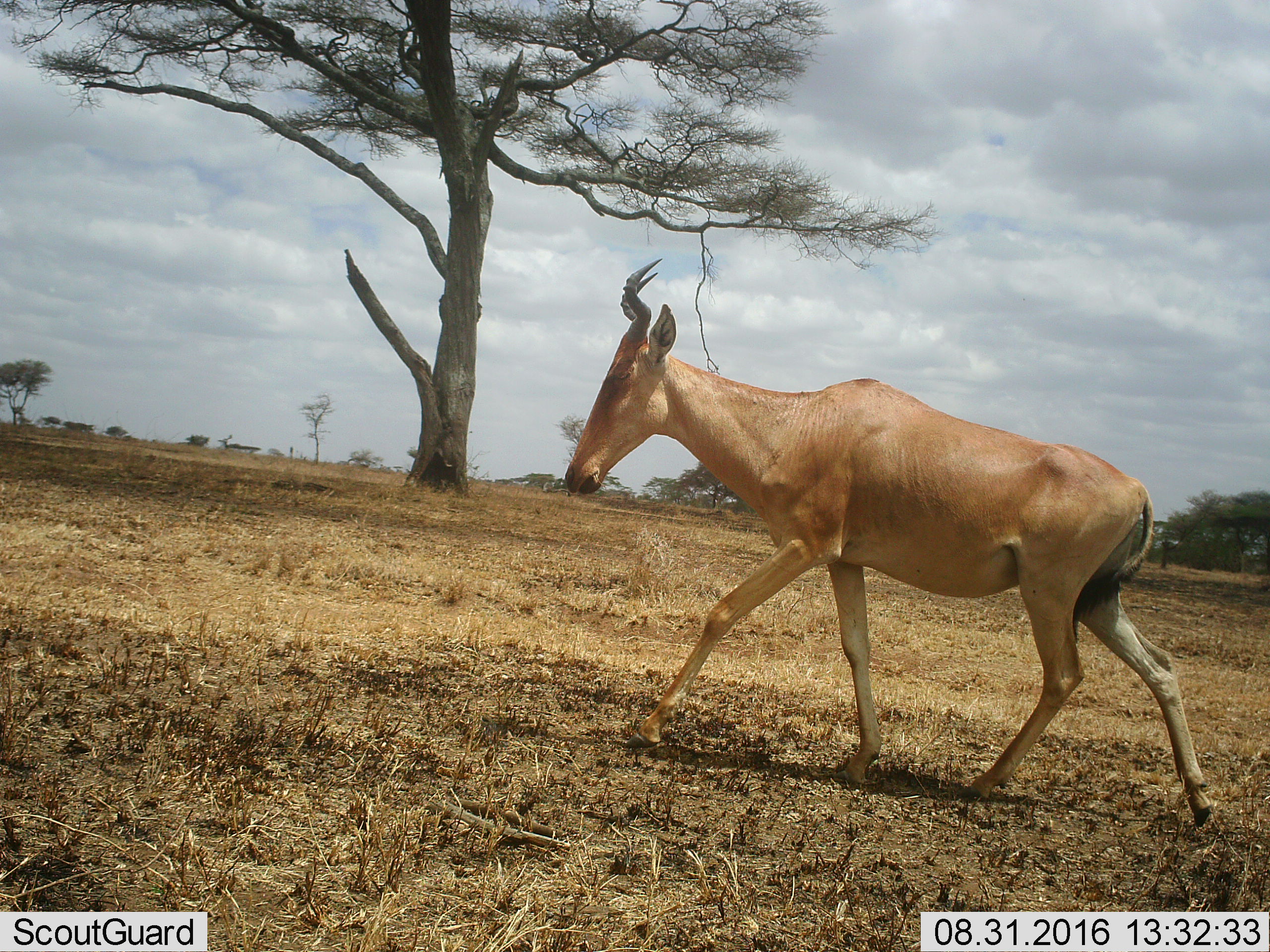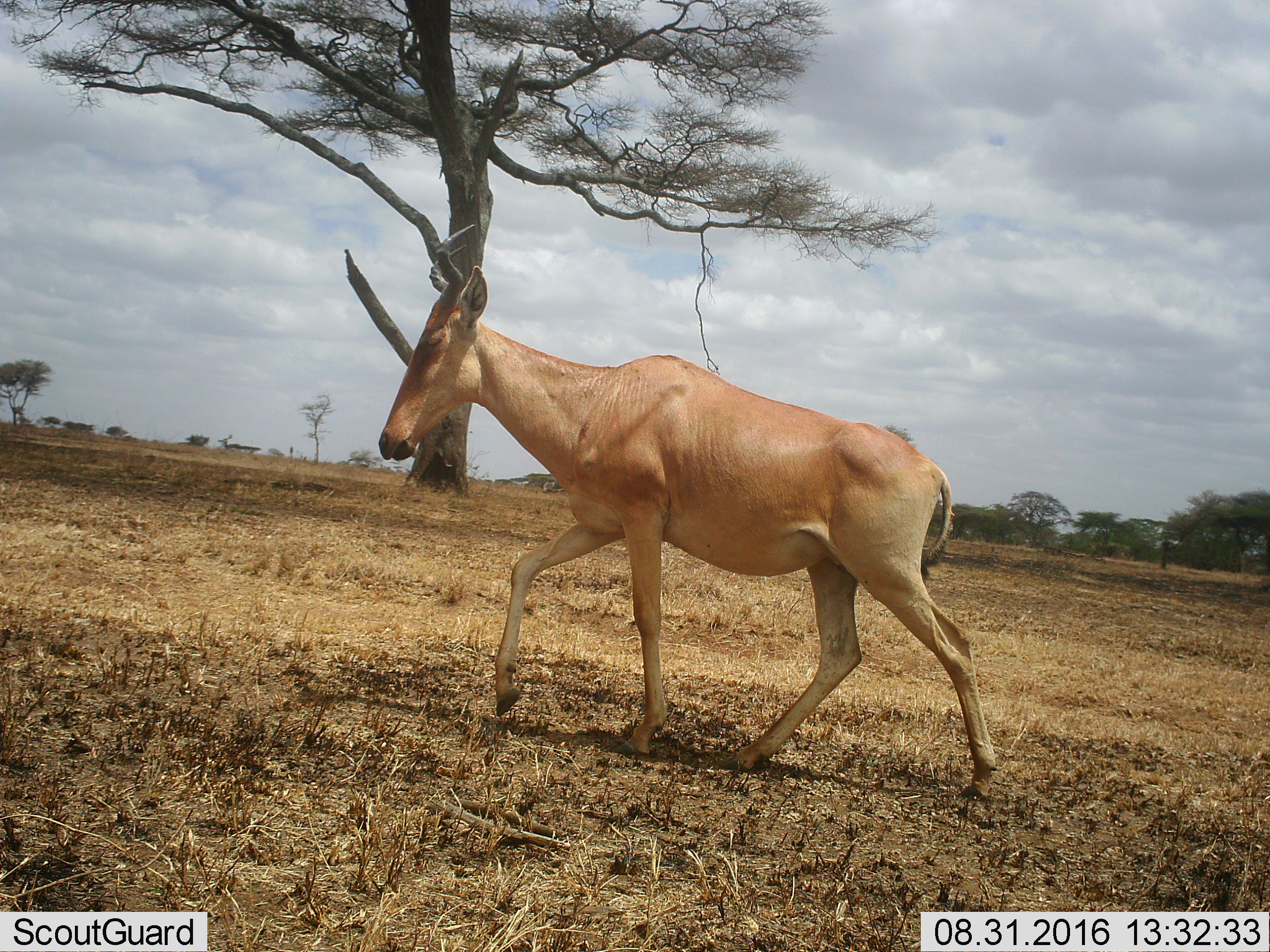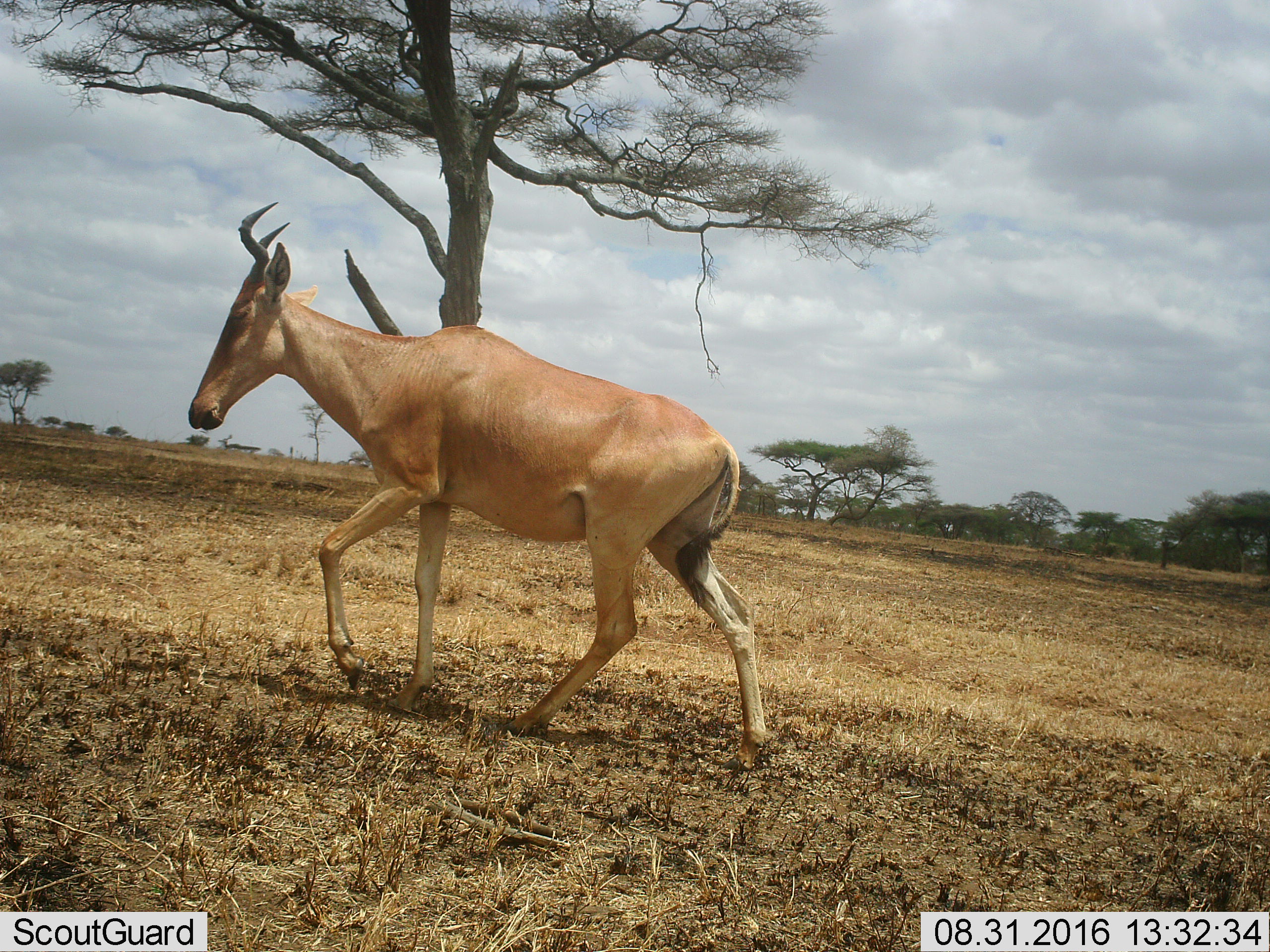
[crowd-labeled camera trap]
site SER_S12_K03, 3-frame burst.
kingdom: Animalia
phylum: Chordata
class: Mammalia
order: Artiodactyla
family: Bovidae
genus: Alcelaphus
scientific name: Alcelaphus buselaphus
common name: hartebeest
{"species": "hartebeest (Alcelaphus buselaphus)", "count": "1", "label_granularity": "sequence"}